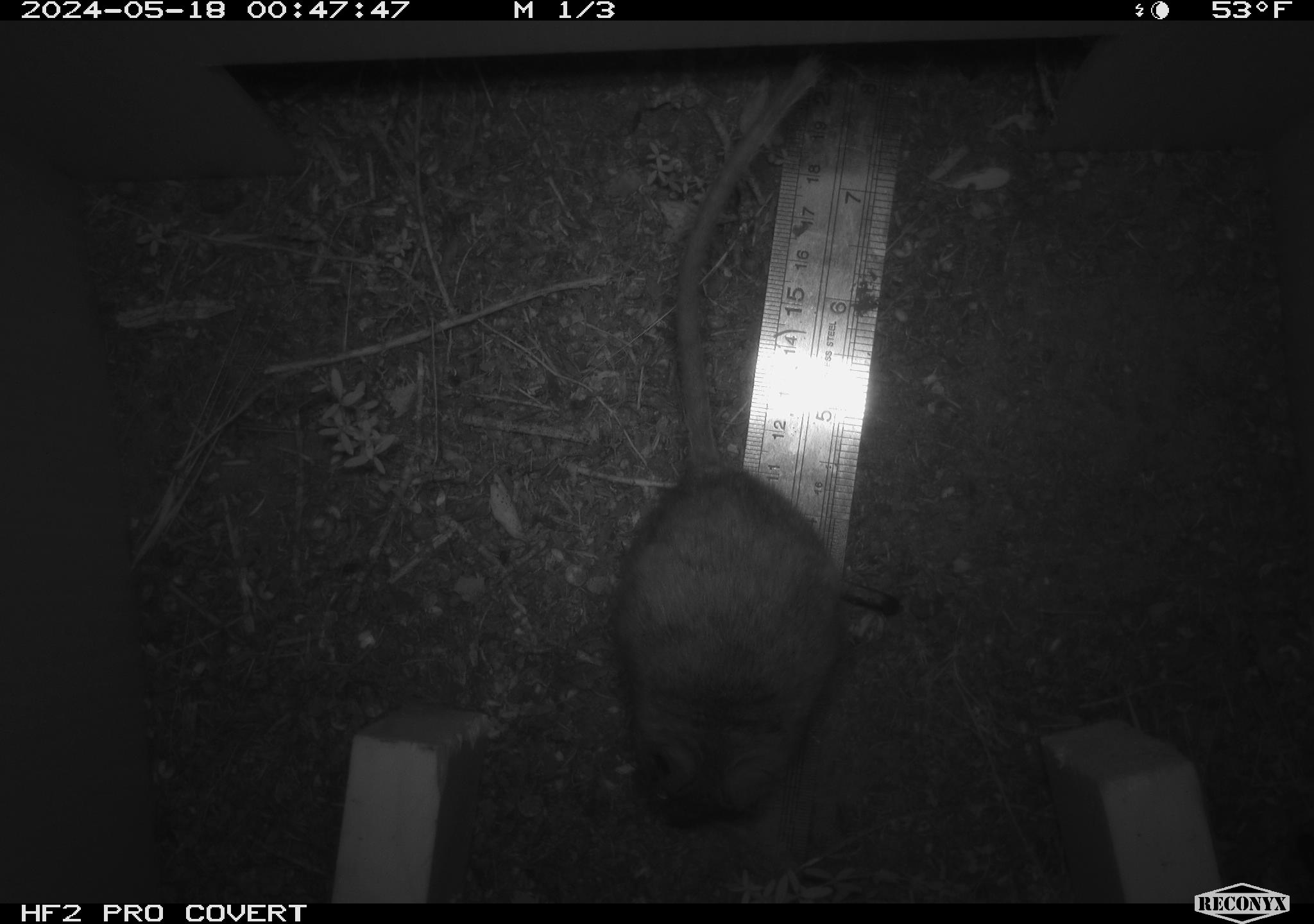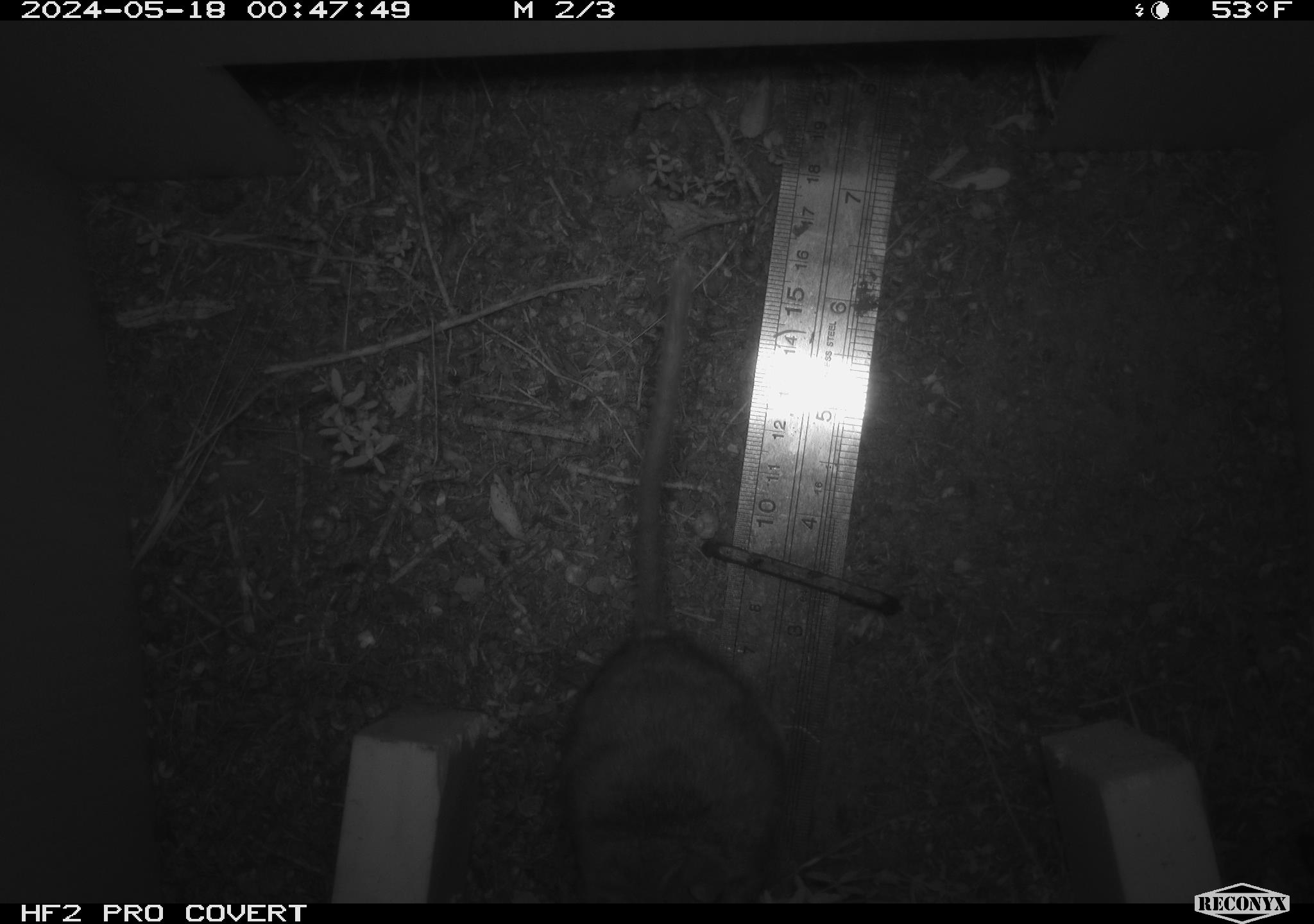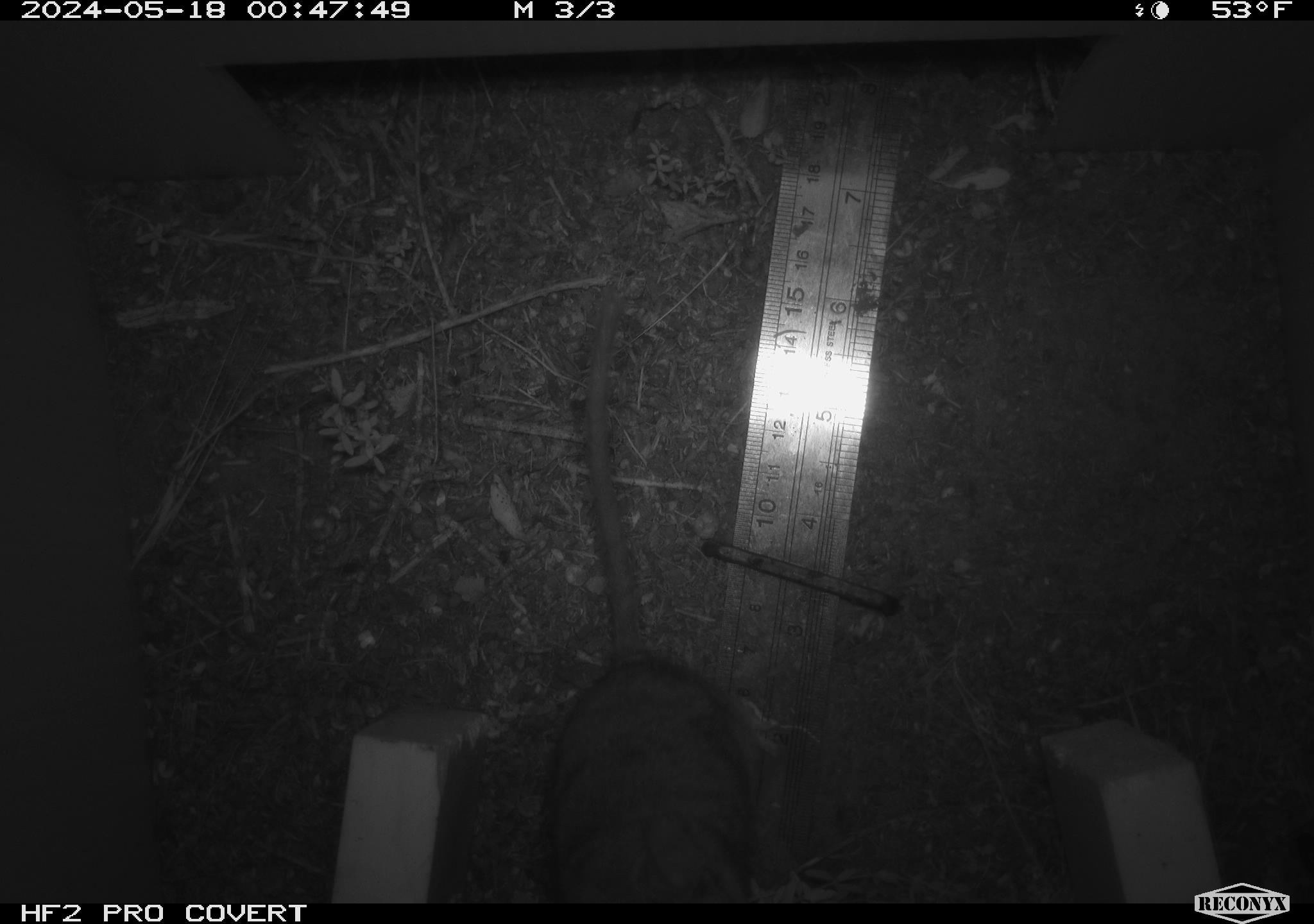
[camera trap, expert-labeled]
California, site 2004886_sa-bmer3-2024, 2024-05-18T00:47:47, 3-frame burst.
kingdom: Animalia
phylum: Chordata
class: Mammalia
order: Rodentia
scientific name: Rodentia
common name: woodrat or rat or mouse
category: woodrat or rat or mouse species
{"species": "woodrat or rat or mouse species (woodrat or rat or mouse) (Rodentia)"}